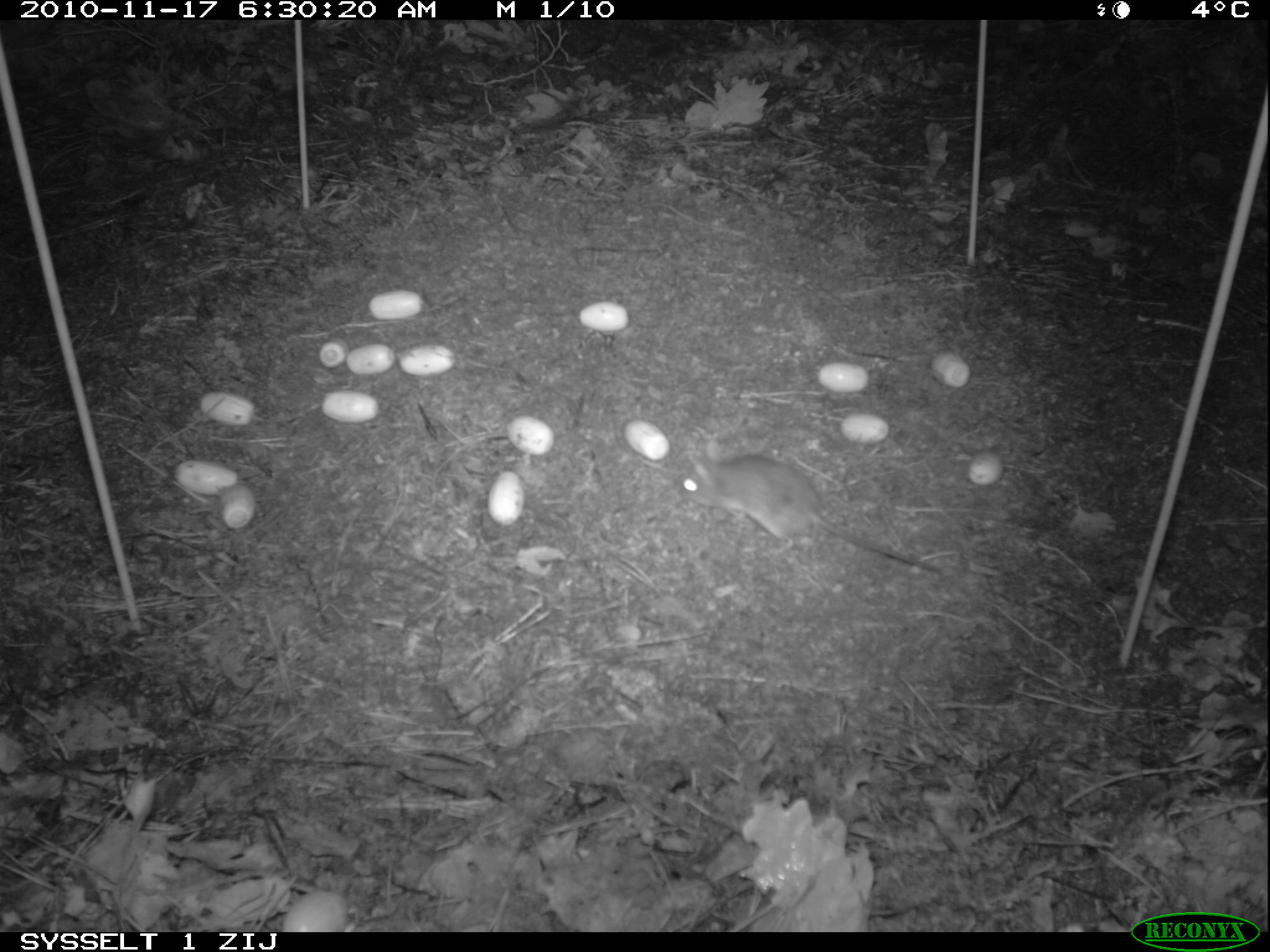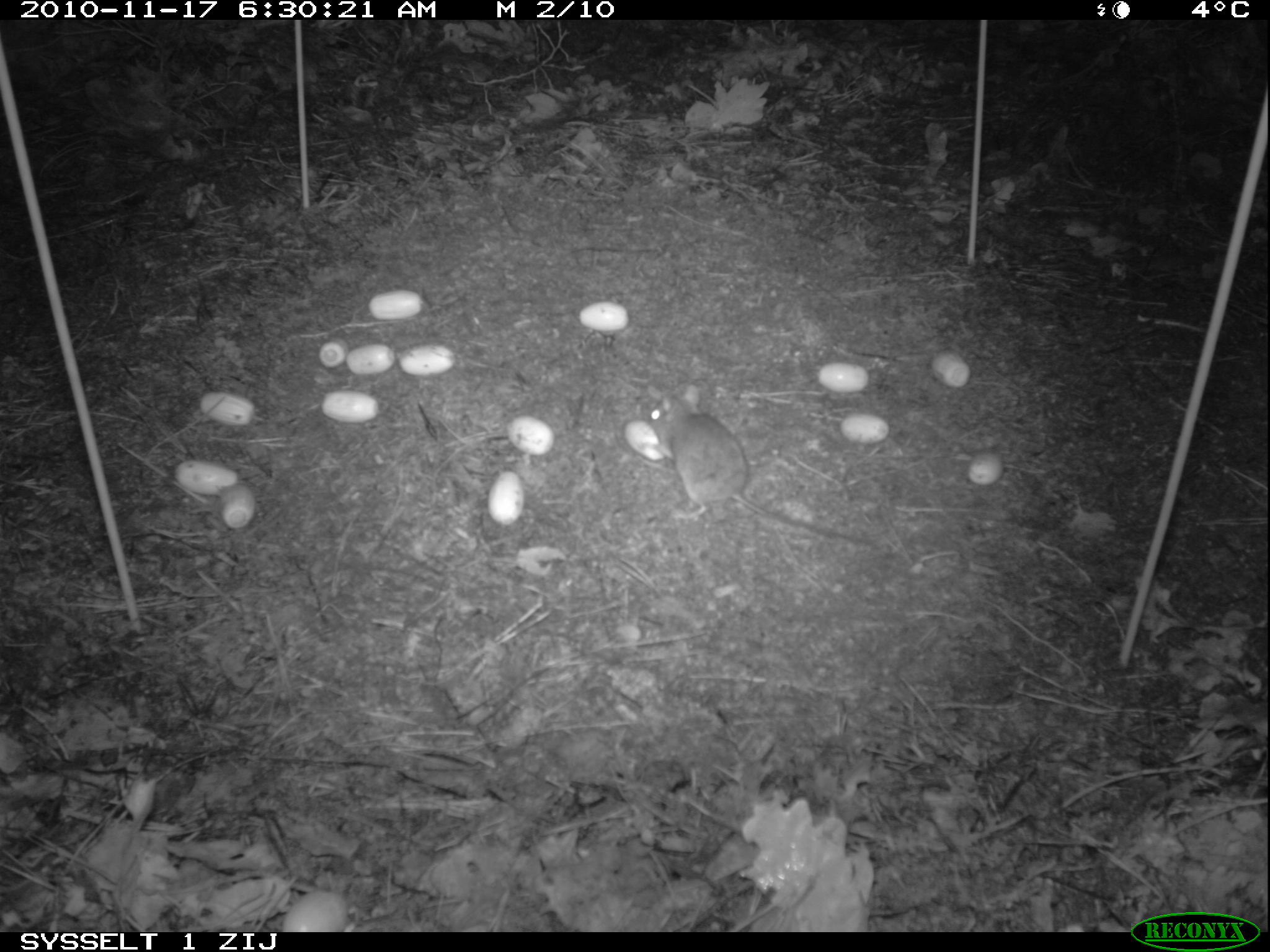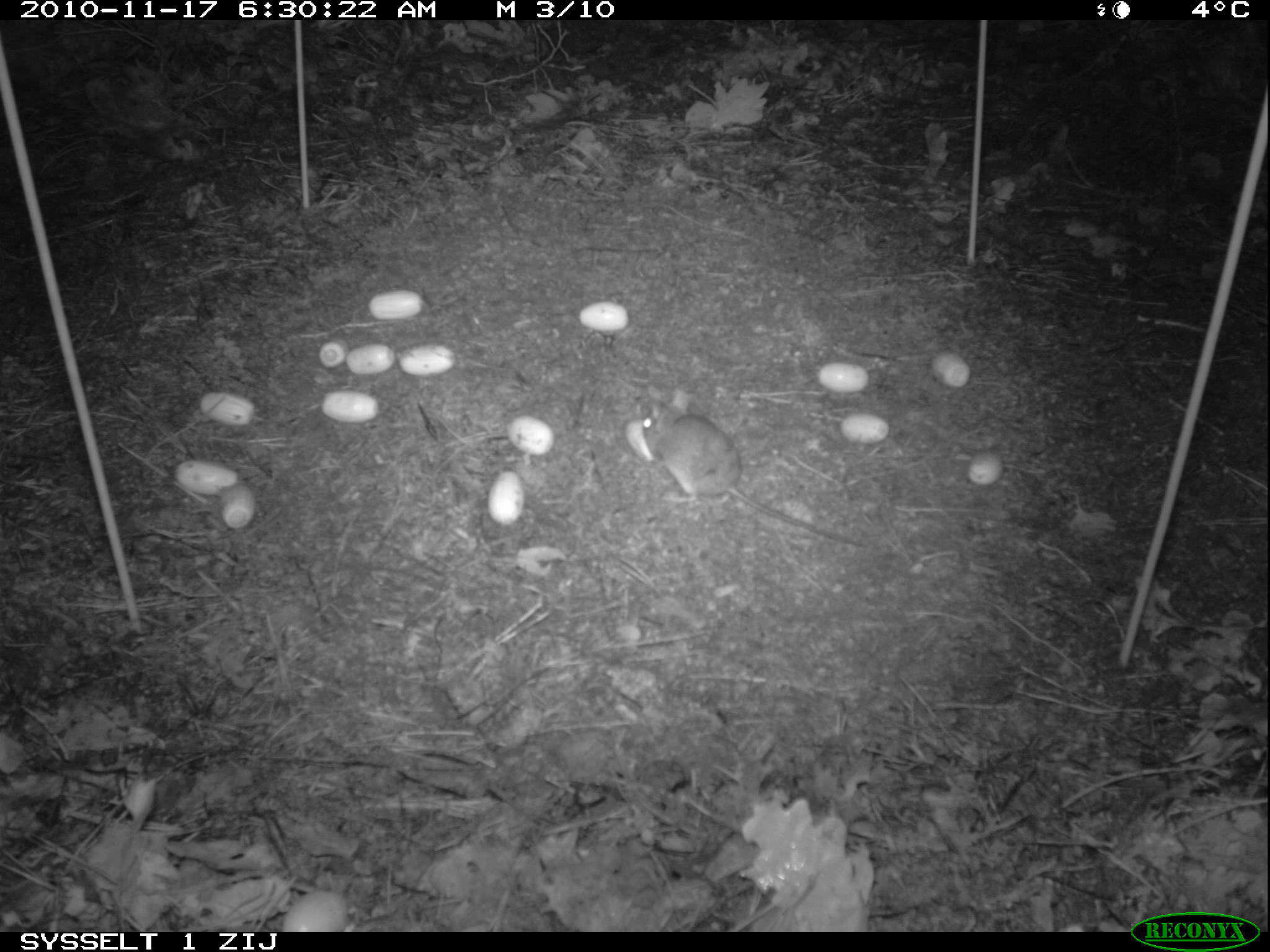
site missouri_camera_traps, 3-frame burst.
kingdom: Animalia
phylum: Chordata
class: Mammalia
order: Rodentia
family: Muridae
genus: Apodemus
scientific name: Apodemus sylvaticus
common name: wood mouse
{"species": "wood mouse (Apodemus sylvaticus)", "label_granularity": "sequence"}